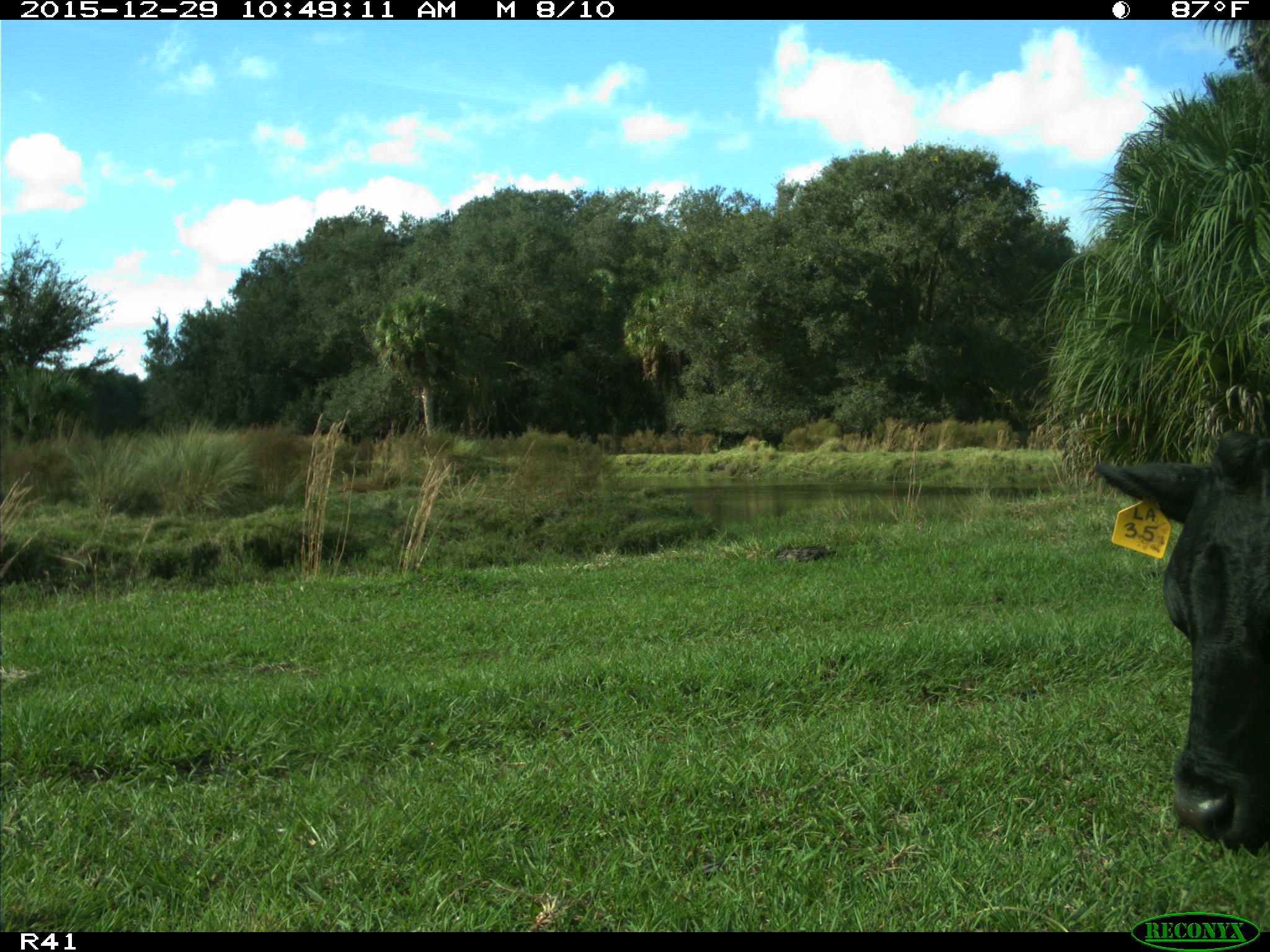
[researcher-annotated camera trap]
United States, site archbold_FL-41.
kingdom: Animalia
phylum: Chordata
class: Mammalia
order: Artiodactyla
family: Bovidae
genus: Bos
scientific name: Bos taurus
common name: domestic cow